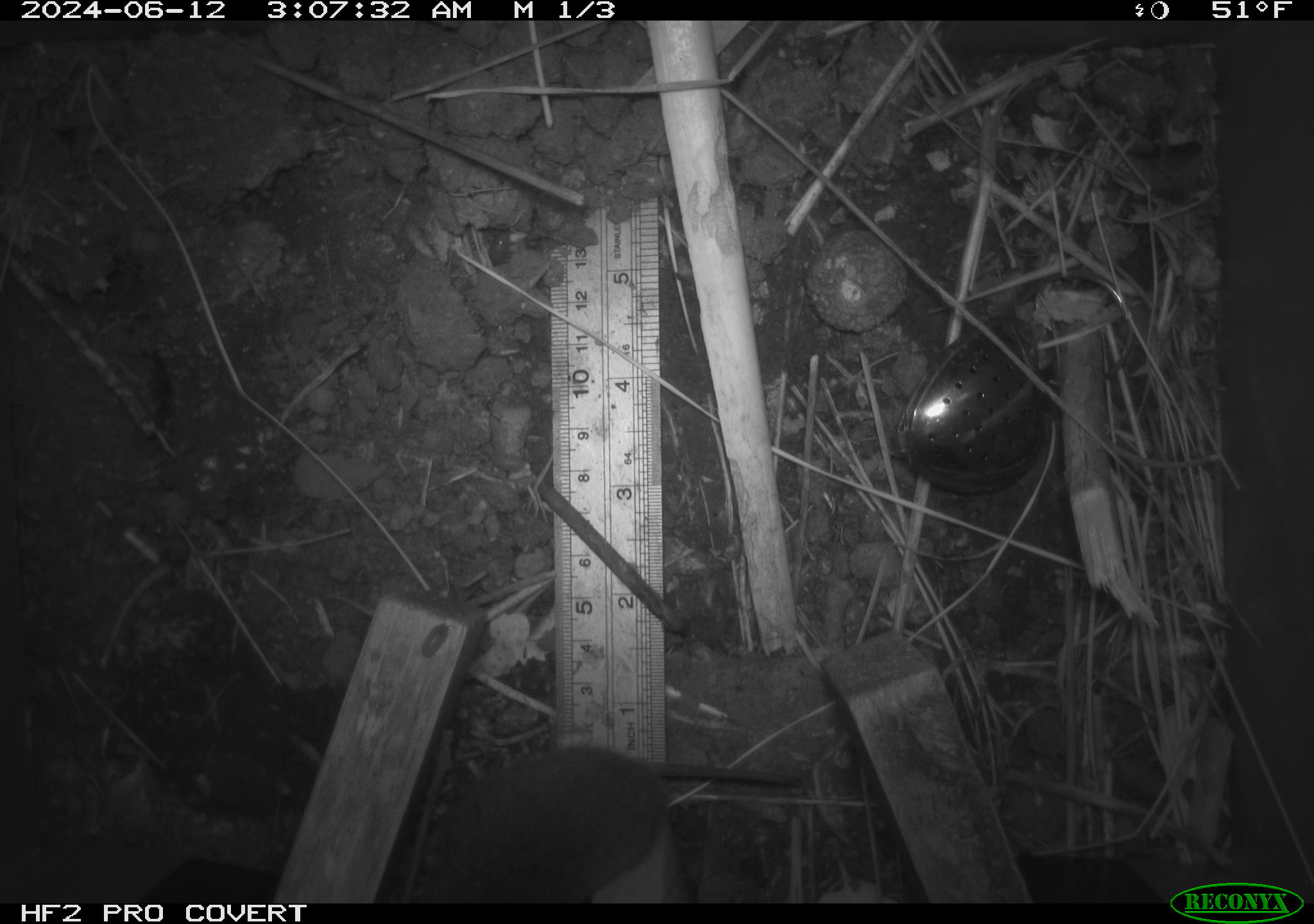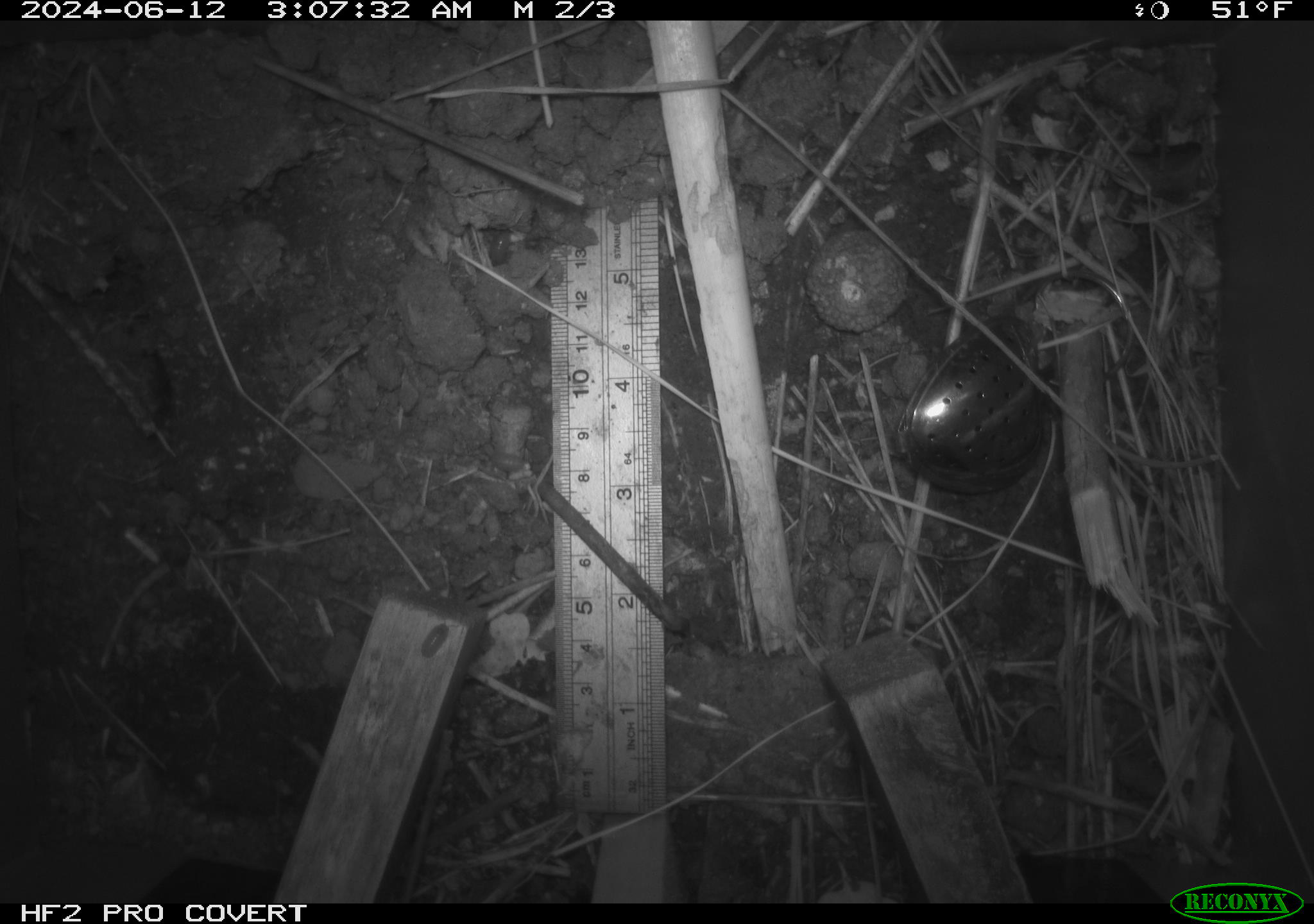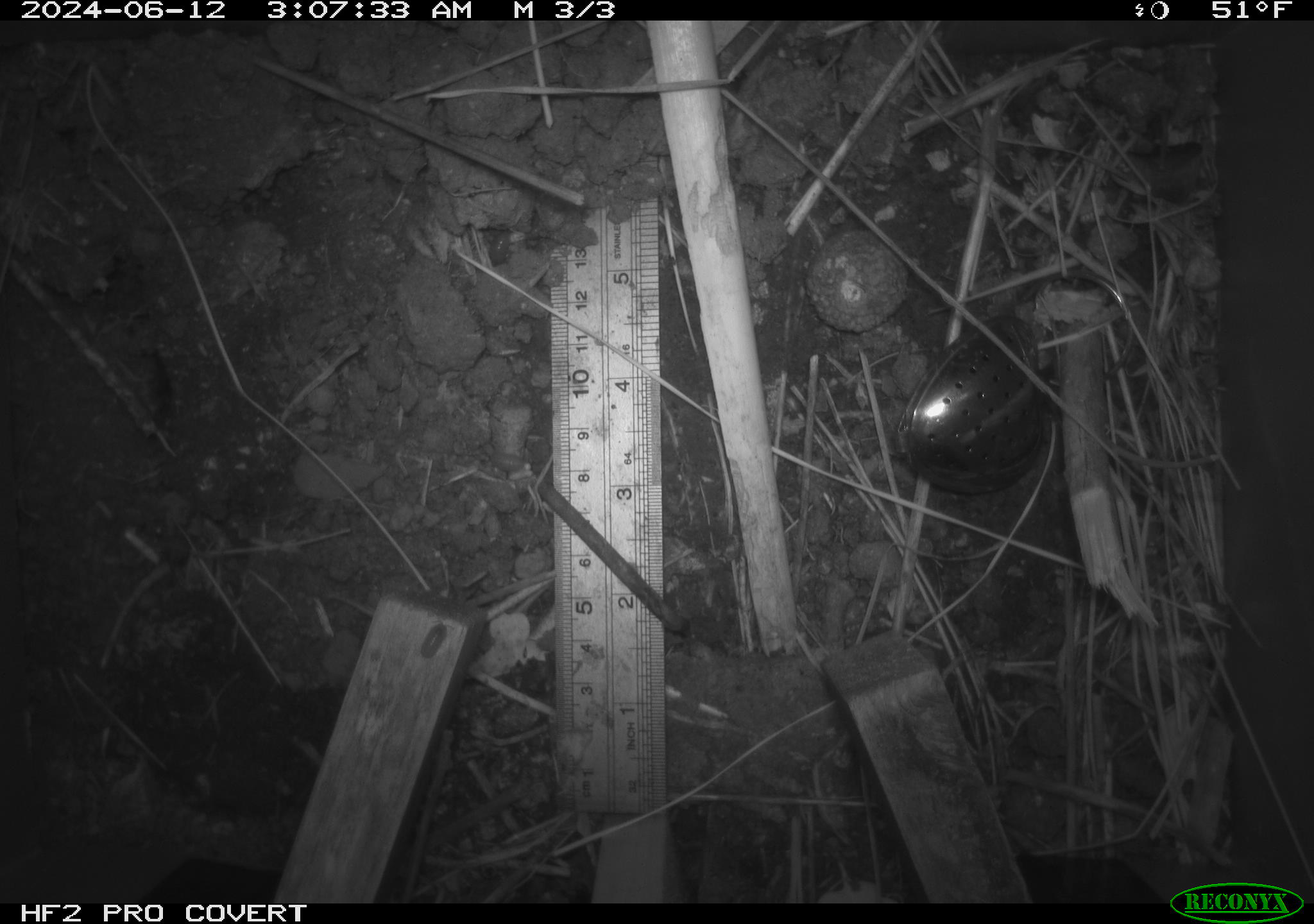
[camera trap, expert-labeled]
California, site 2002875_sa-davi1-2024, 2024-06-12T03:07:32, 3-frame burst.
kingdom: Animalia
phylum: Chordata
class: Mammalia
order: Rodentia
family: Cricetidae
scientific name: Arvicolinae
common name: voles, lemmings, and muskrats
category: arvicolinae subfamily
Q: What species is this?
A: Arvicolinae subfamily (voles, lemmings, and muskrats) (Arvicolinae).